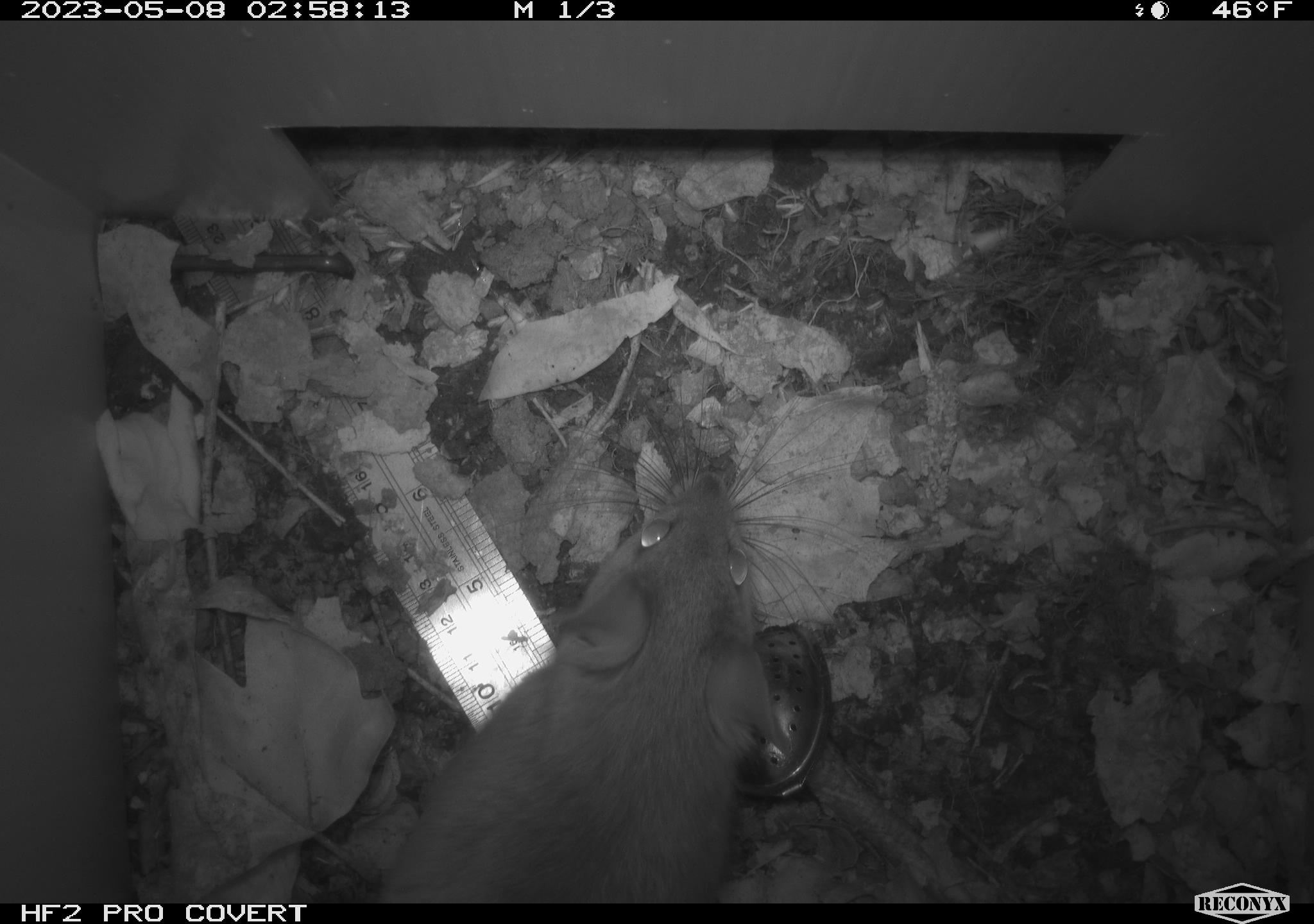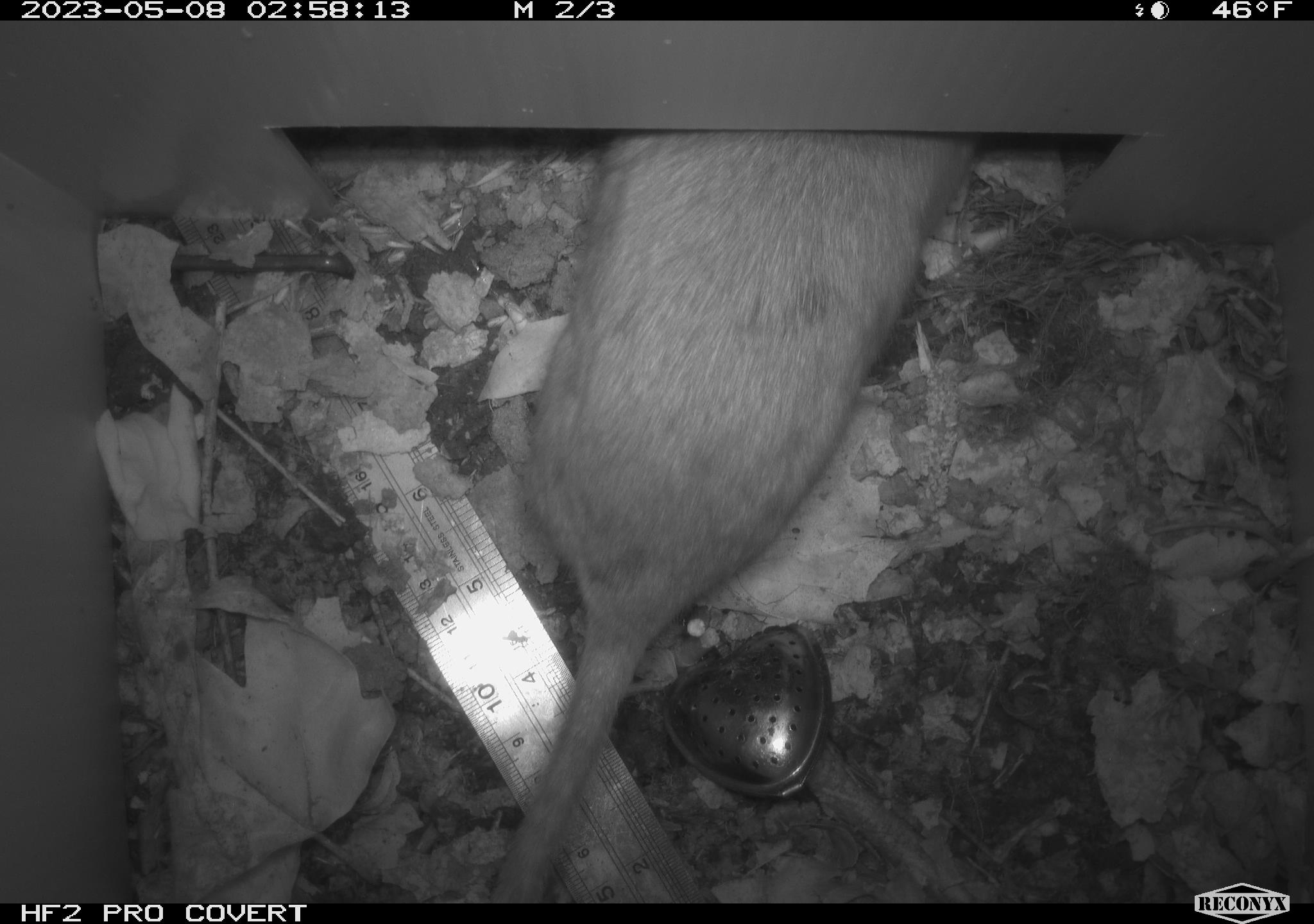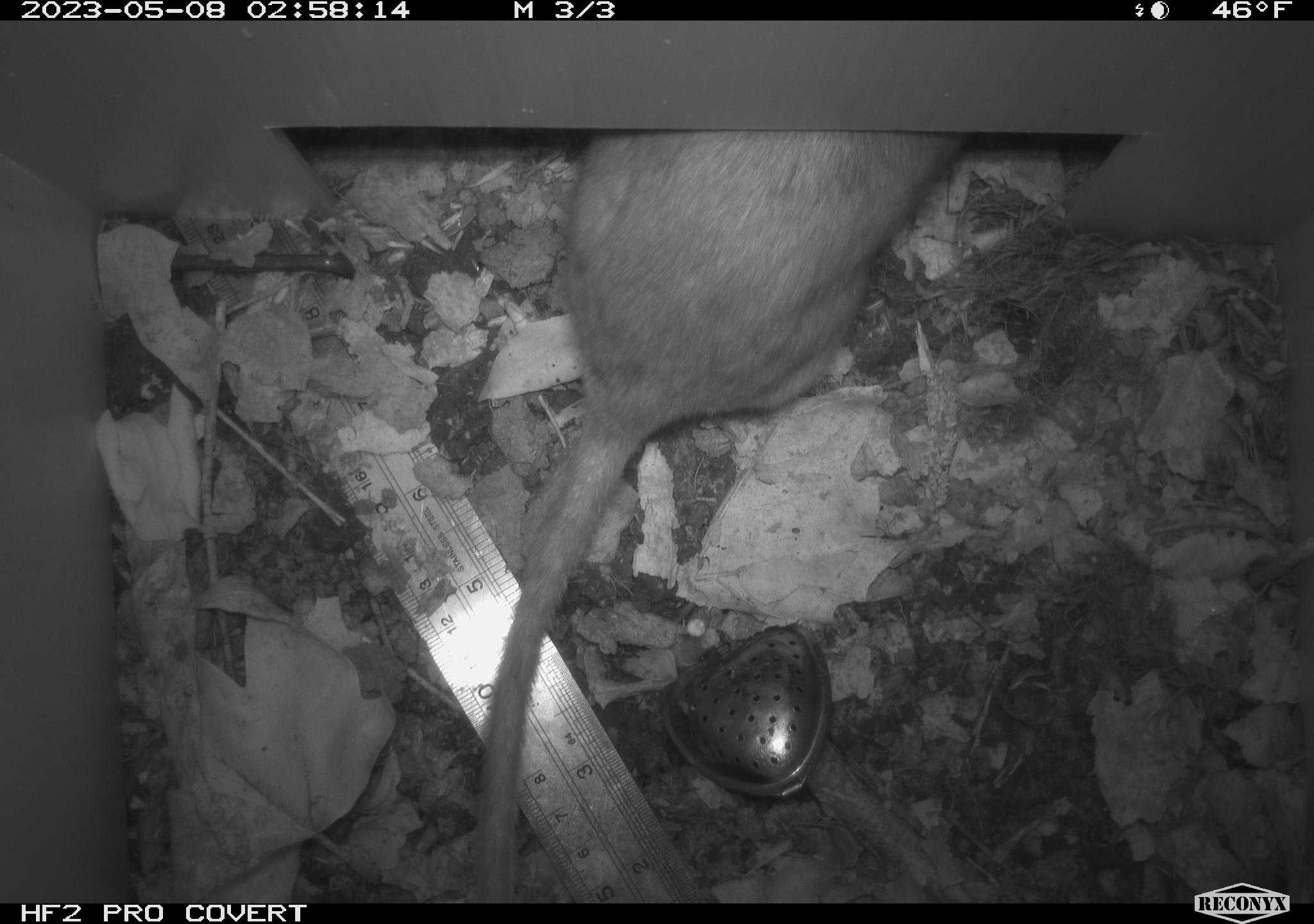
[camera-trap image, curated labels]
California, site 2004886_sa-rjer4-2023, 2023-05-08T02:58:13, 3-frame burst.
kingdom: Animalia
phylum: Chordata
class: Mammalia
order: Rodentia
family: Cricetidae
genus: Neotoma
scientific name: Neotoma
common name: pack rat or woodrat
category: neotoma species